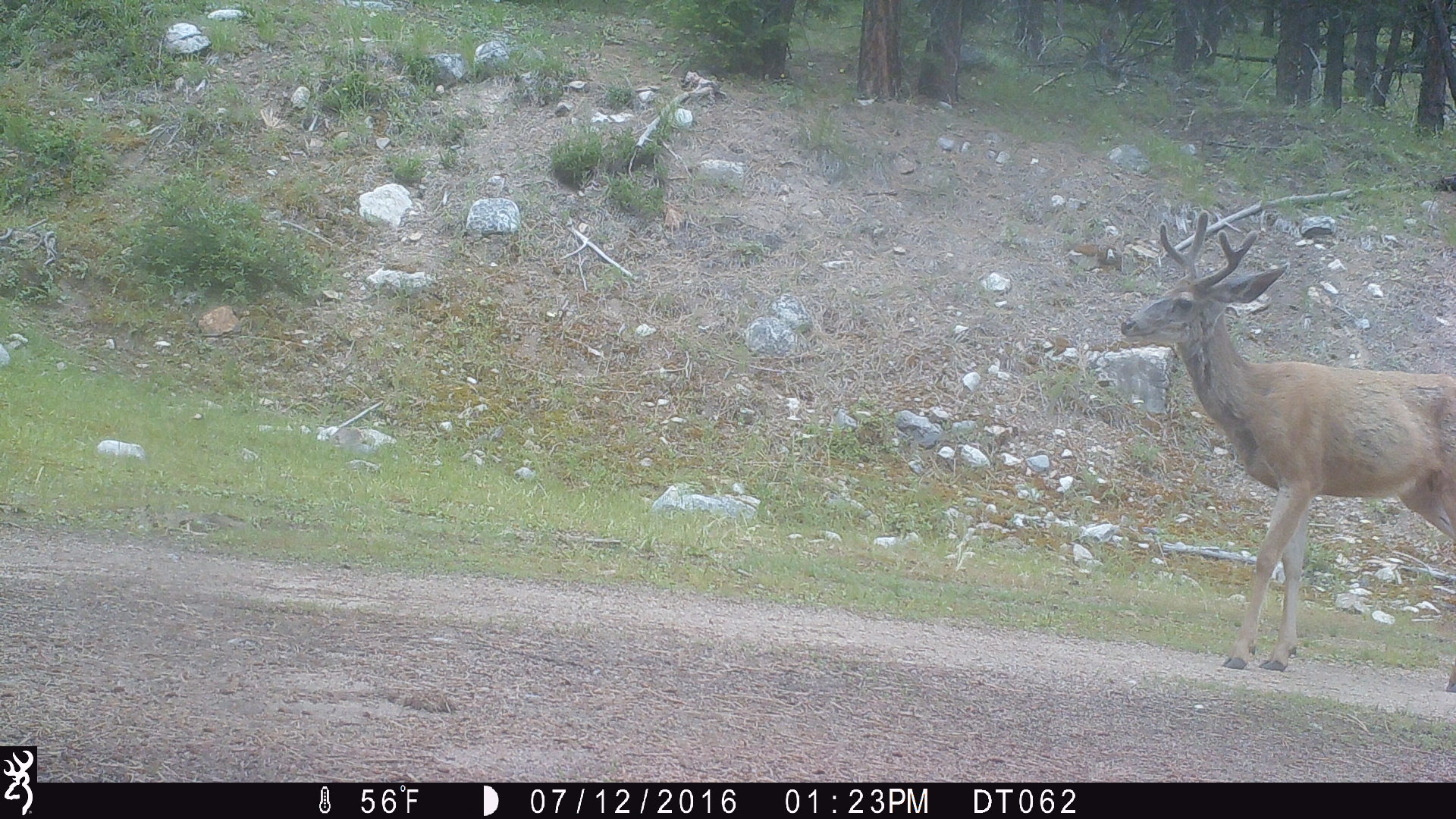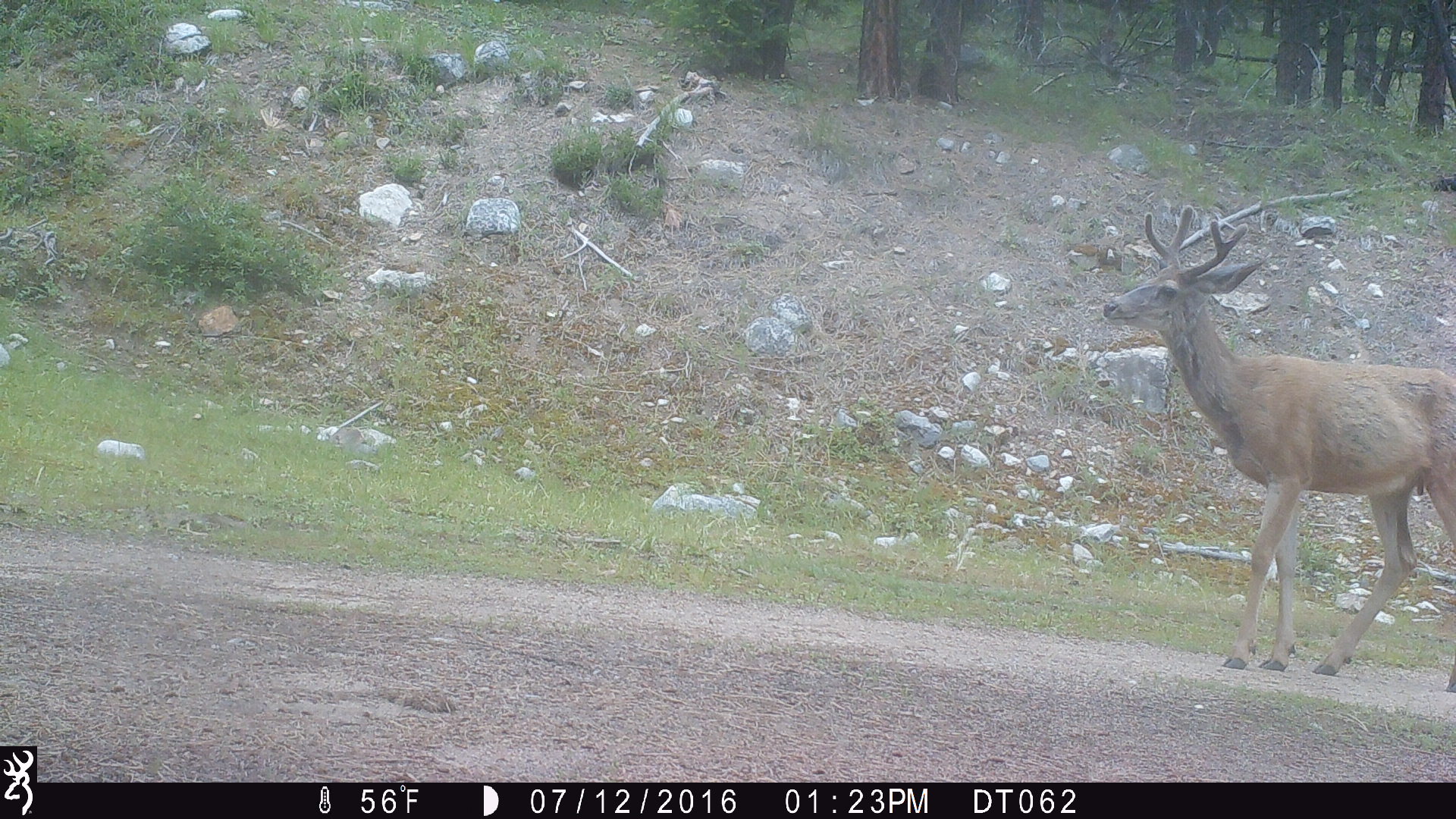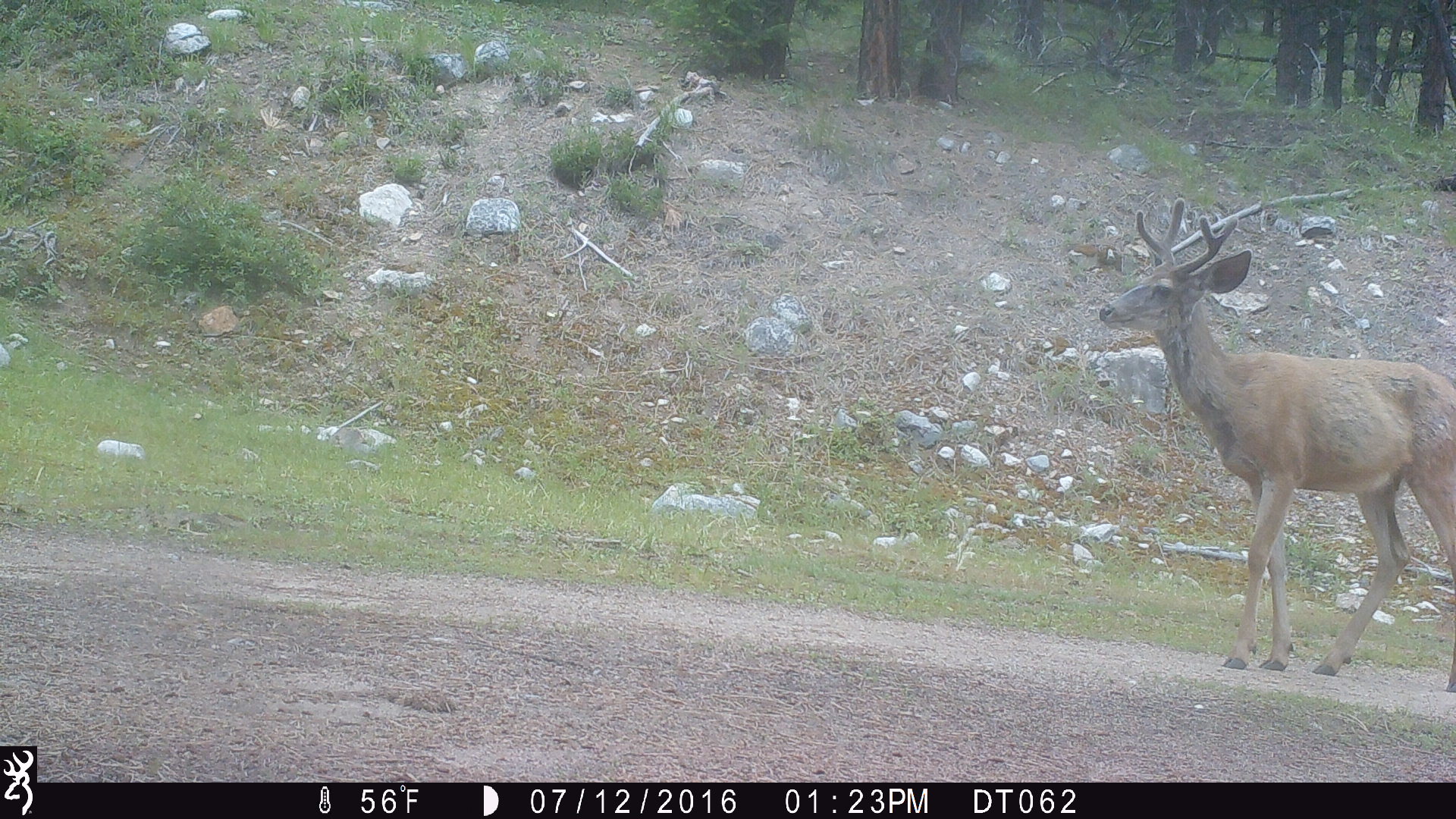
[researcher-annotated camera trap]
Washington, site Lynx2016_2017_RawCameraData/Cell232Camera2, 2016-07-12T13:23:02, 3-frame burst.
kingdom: Animalia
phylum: Chordata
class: Mammalia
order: Artiodactyla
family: Cervidae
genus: Odocoileus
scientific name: Odocoileus hemionus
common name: mule deer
Odocoileus hemionus (mule deer). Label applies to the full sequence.